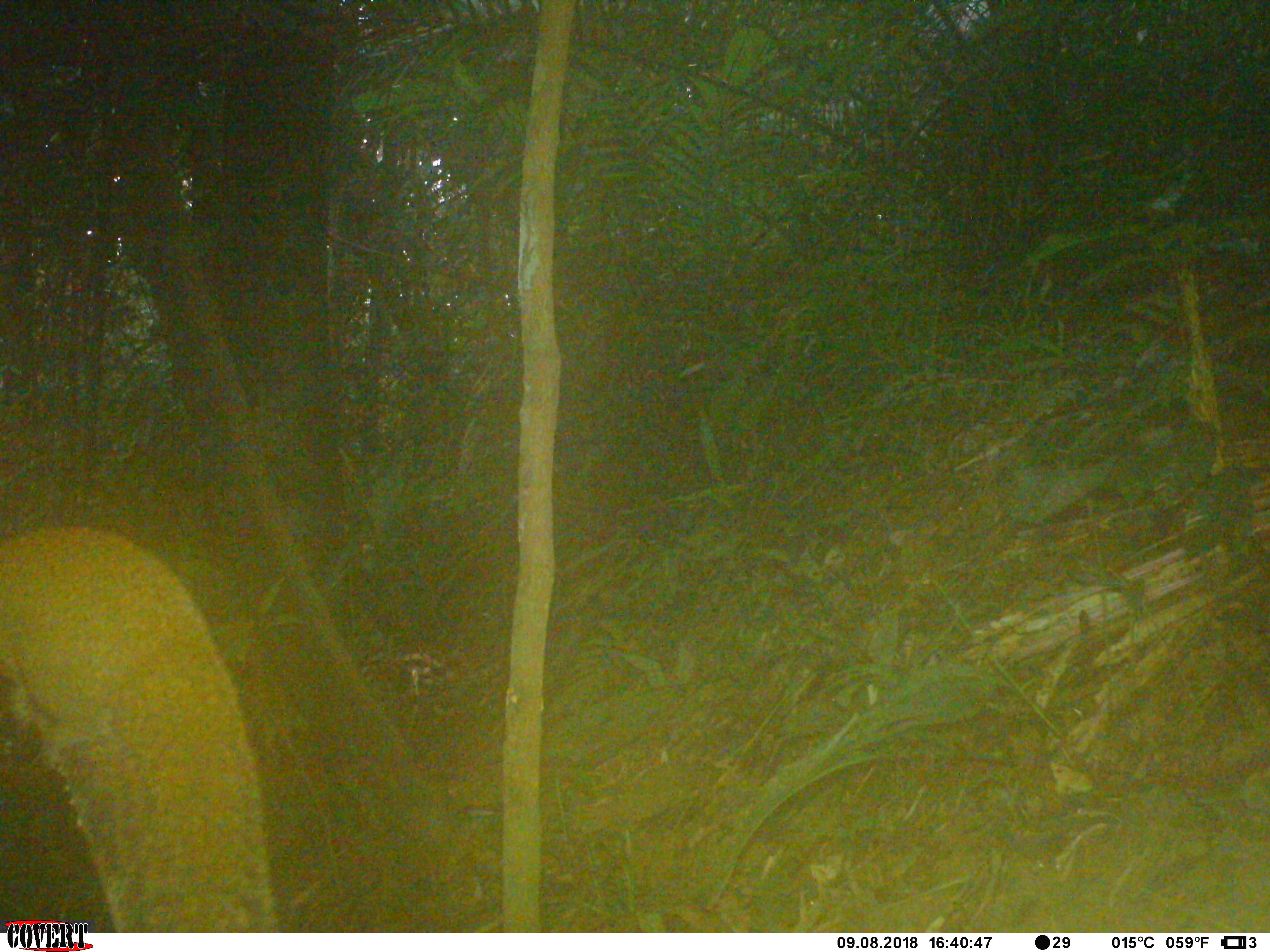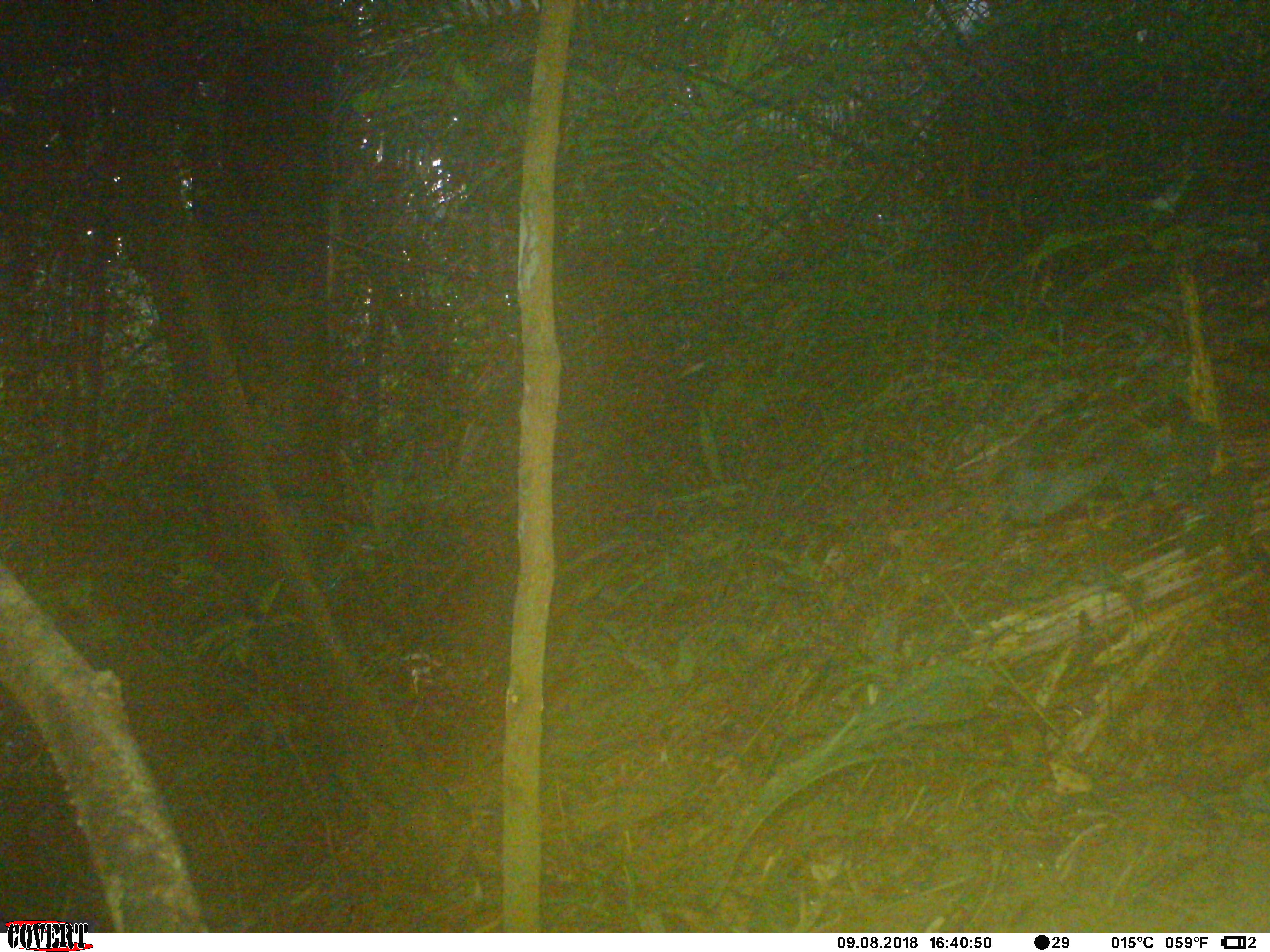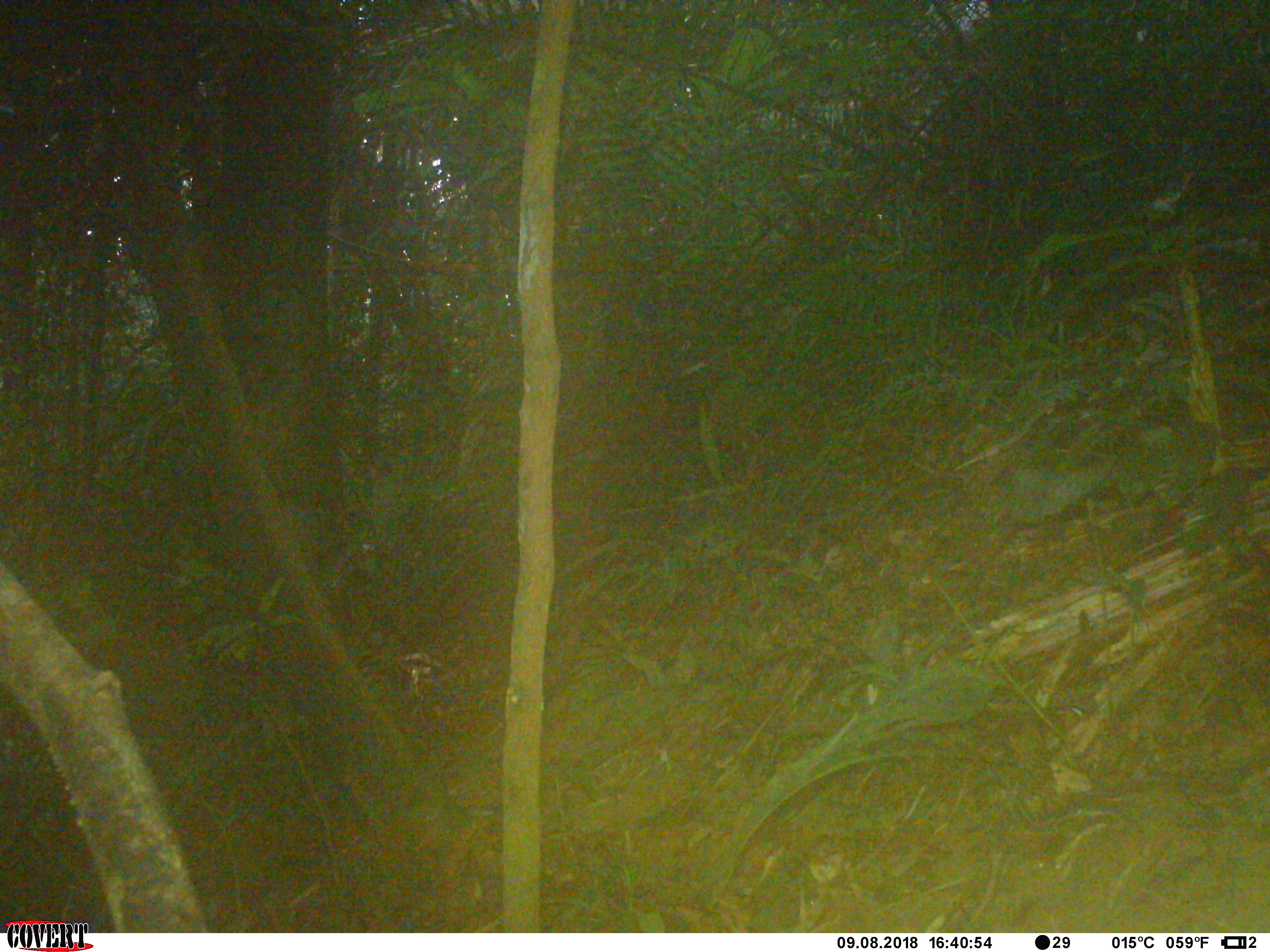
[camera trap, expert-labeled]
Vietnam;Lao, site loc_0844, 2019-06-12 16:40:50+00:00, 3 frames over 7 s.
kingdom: Animalia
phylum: Chordata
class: Mammalia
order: Rodentia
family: Sciuridae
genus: Sciurus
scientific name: Sciurus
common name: squirrel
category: unidentified squirrel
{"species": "unidentified squirrel (squirrel) (Sciurus)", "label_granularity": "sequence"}